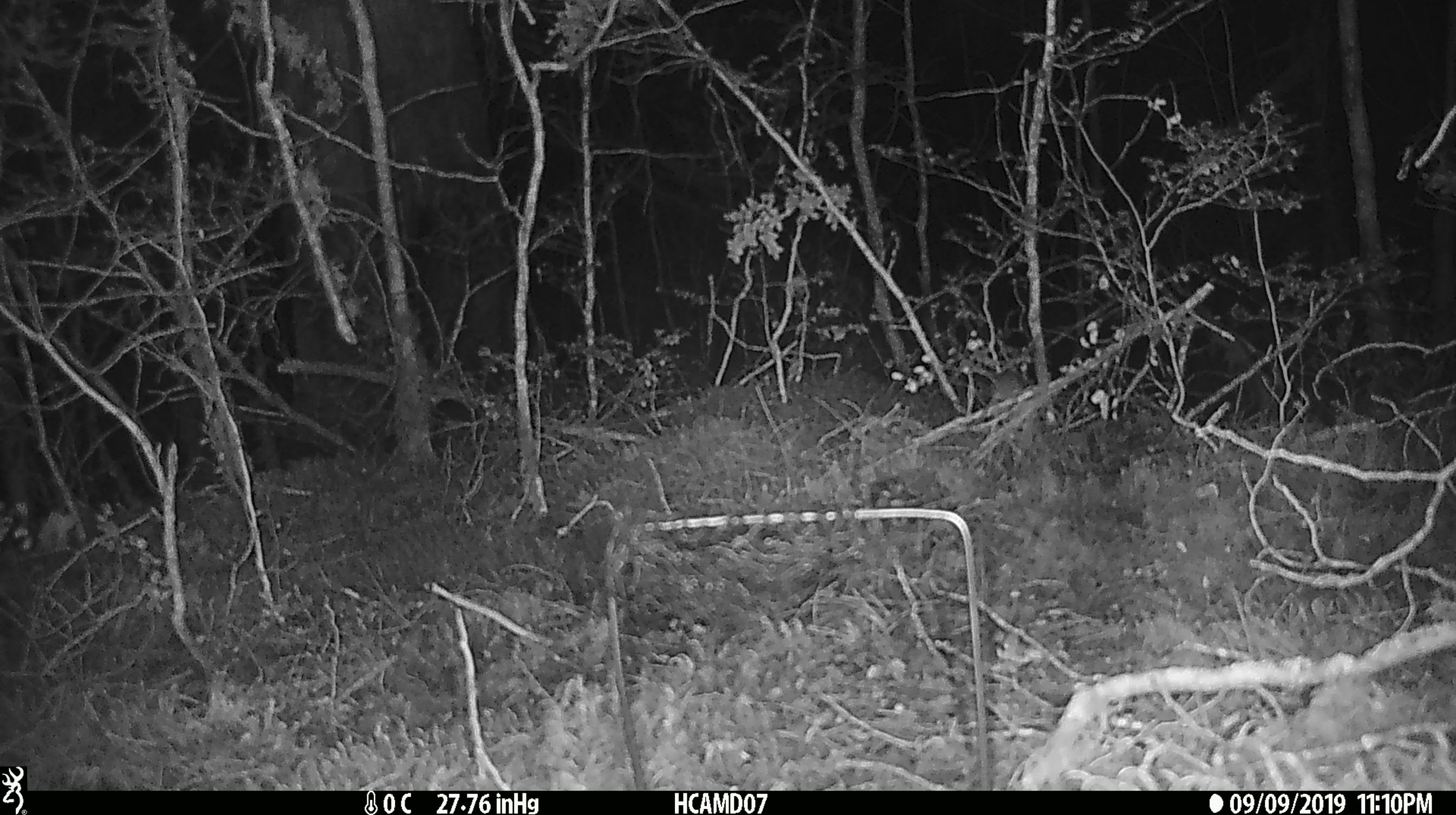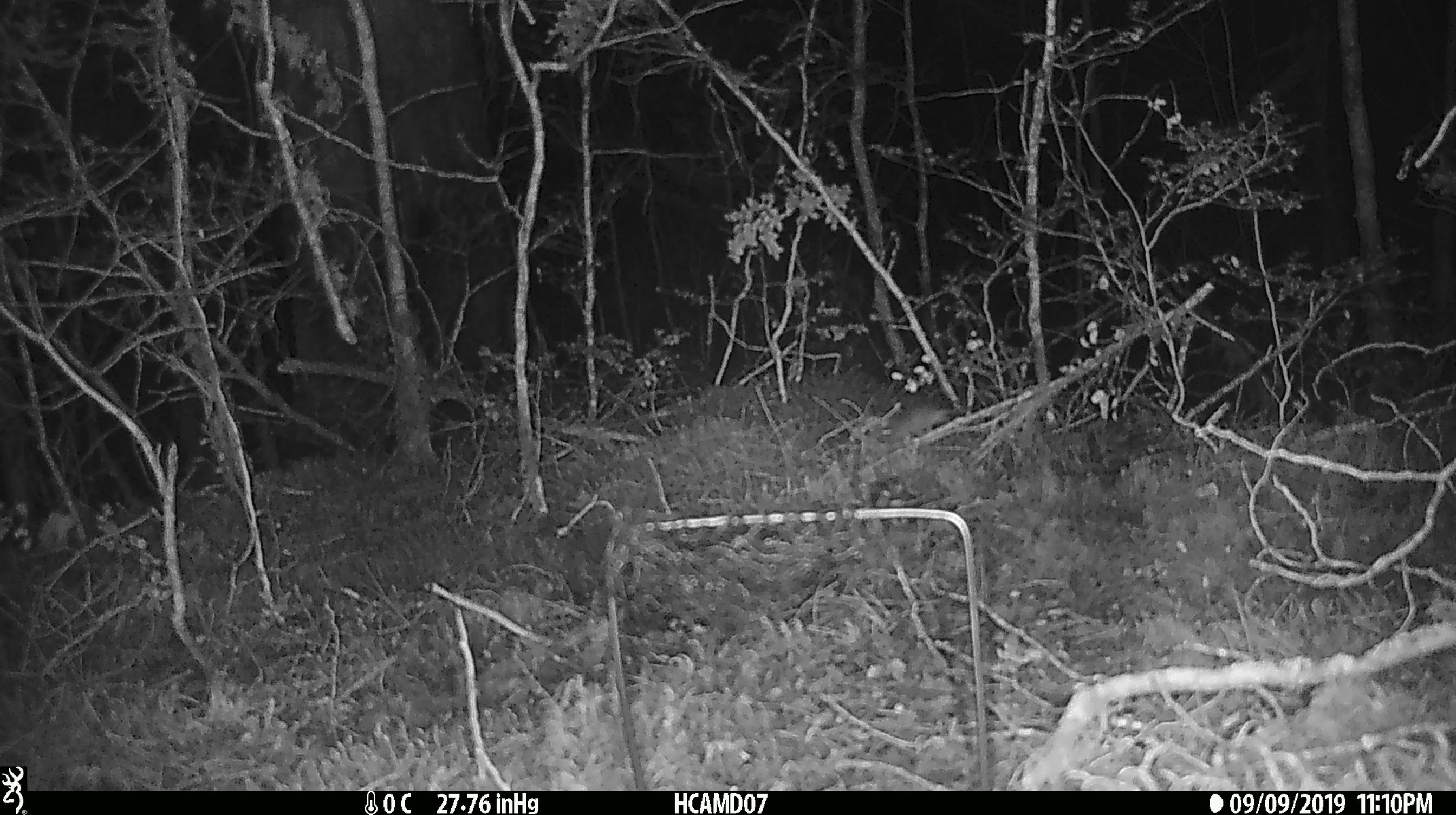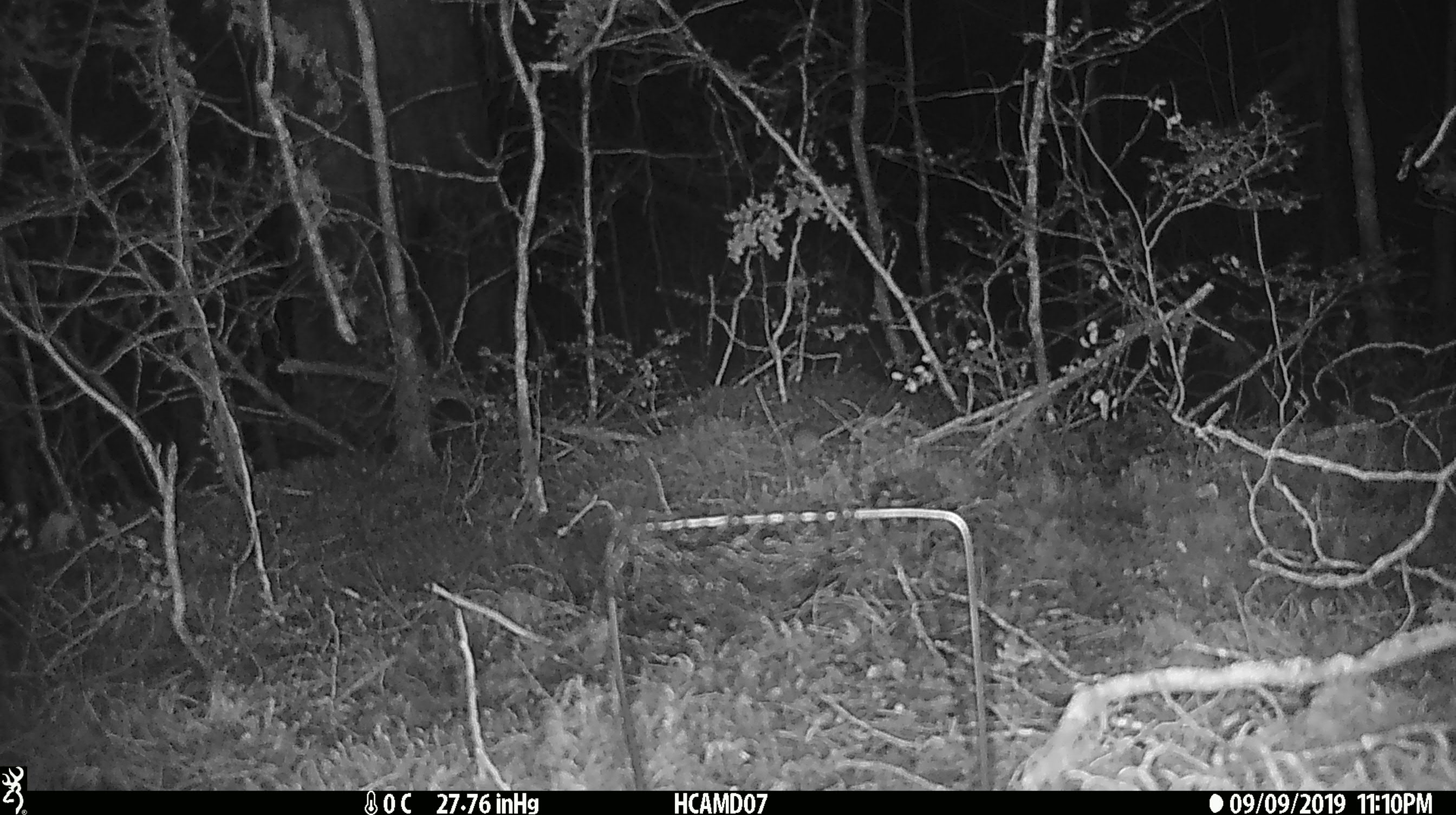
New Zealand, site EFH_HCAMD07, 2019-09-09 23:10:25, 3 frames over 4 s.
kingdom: Animalia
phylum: Chordata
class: Mammalia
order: Rodentia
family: Muridae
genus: Mus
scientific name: Mus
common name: mouse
Mouse (Mus).